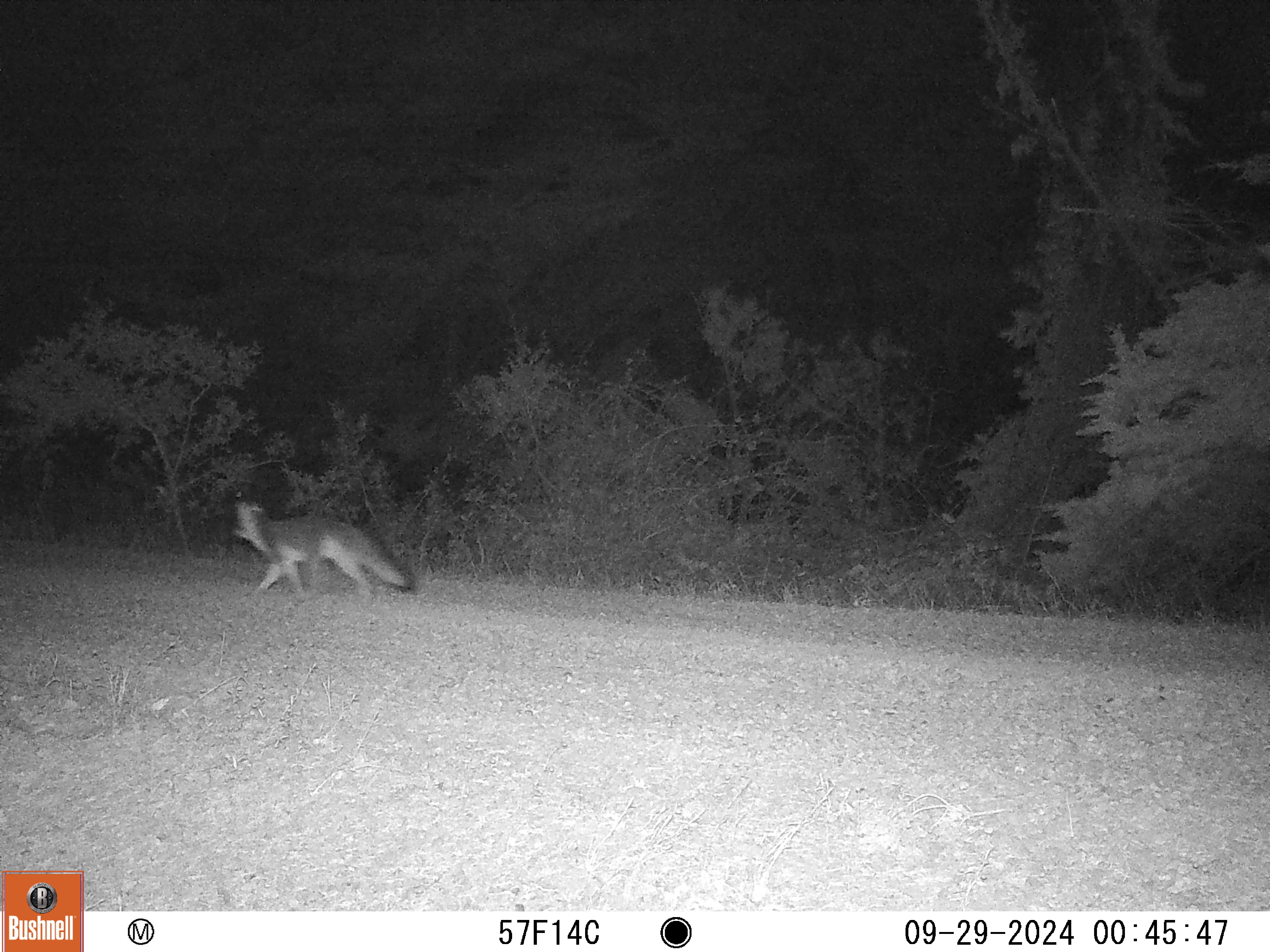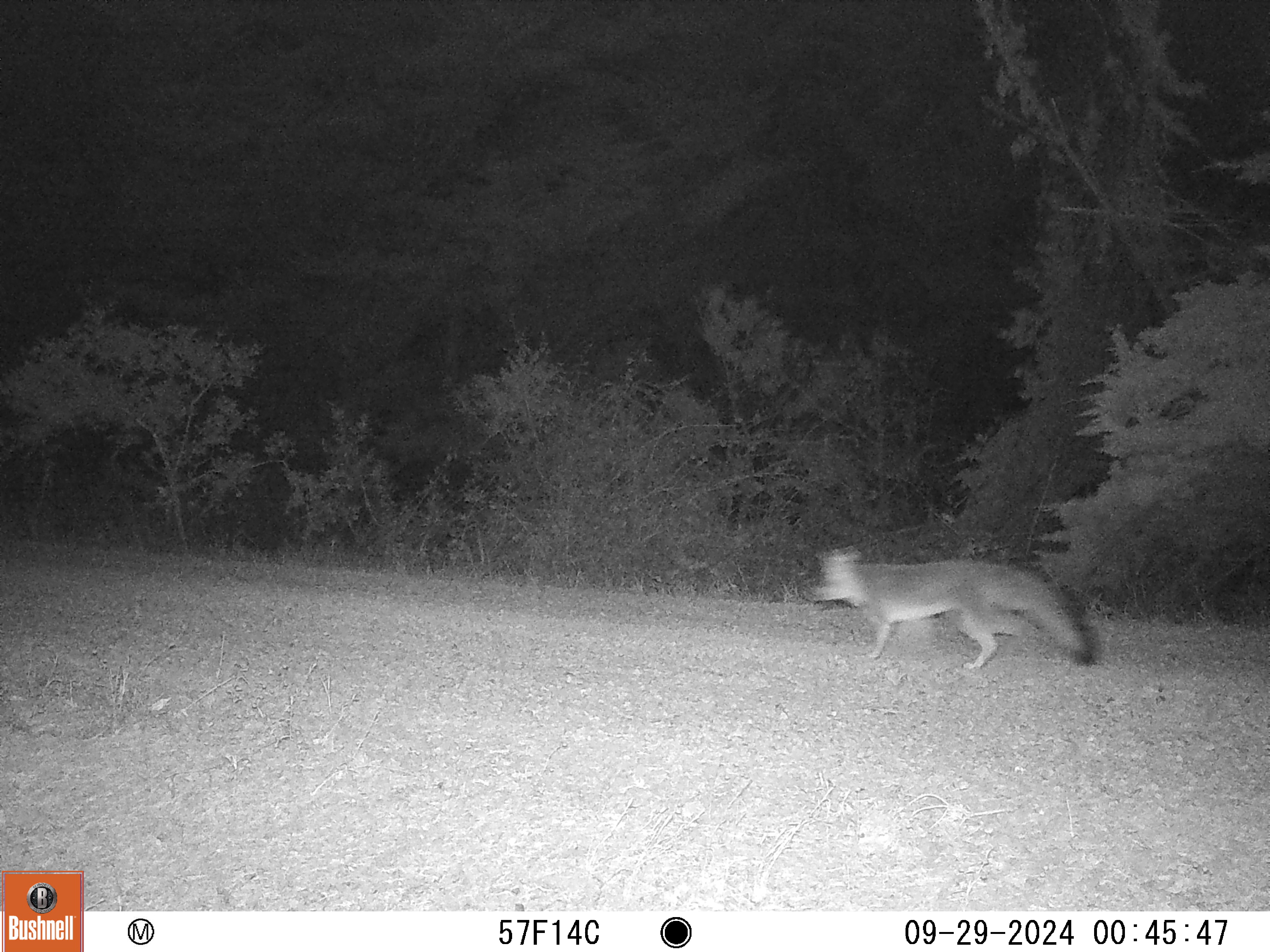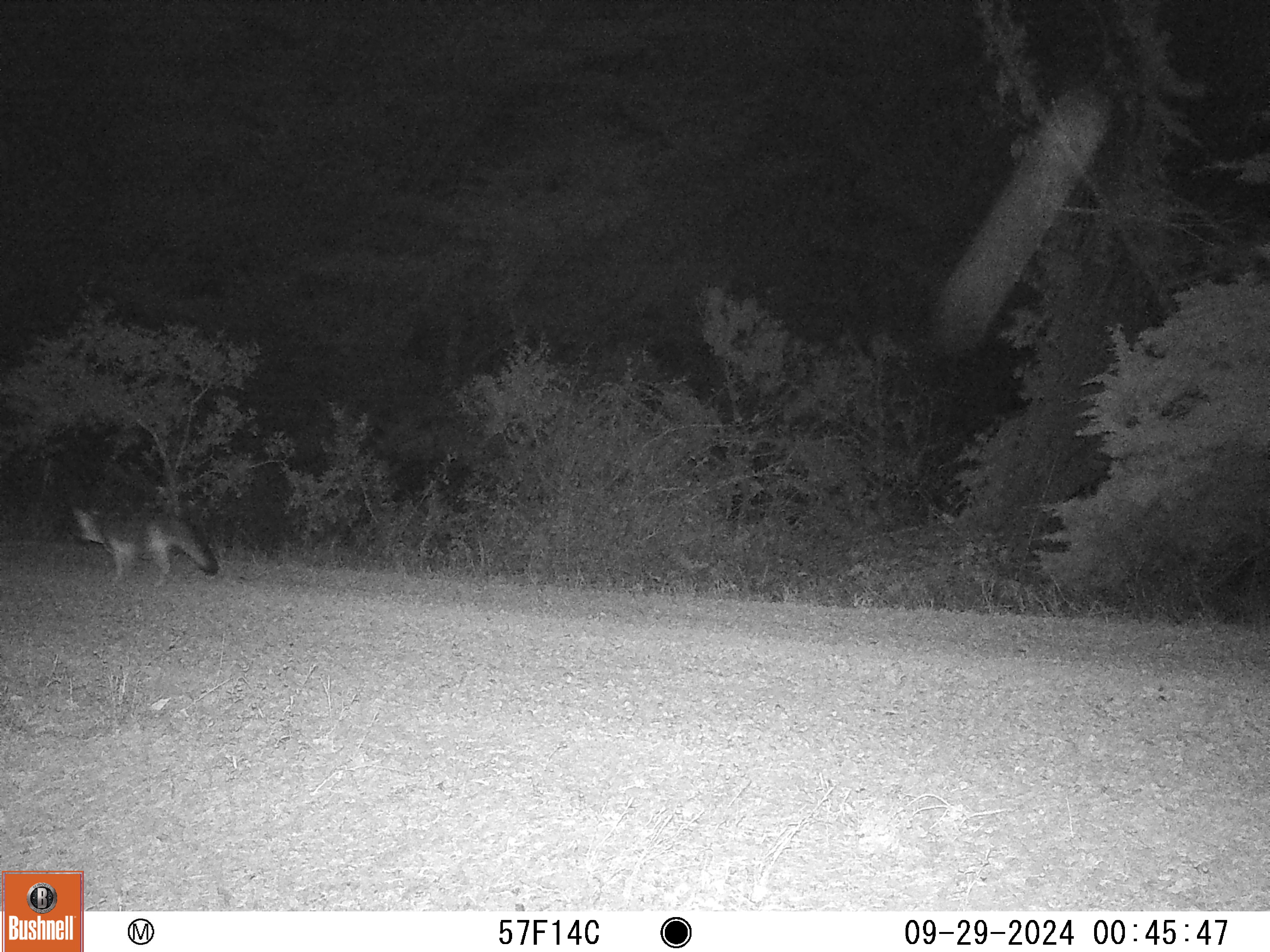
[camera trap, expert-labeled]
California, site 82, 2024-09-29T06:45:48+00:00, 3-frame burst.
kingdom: Animalia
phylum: Chordata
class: Mammalia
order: Carnivora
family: Canidae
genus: Urocyon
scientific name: Urocyon cinereoargenteus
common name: gray fox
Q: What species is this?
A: Gray fox (Urocyon cinereoargenteus).